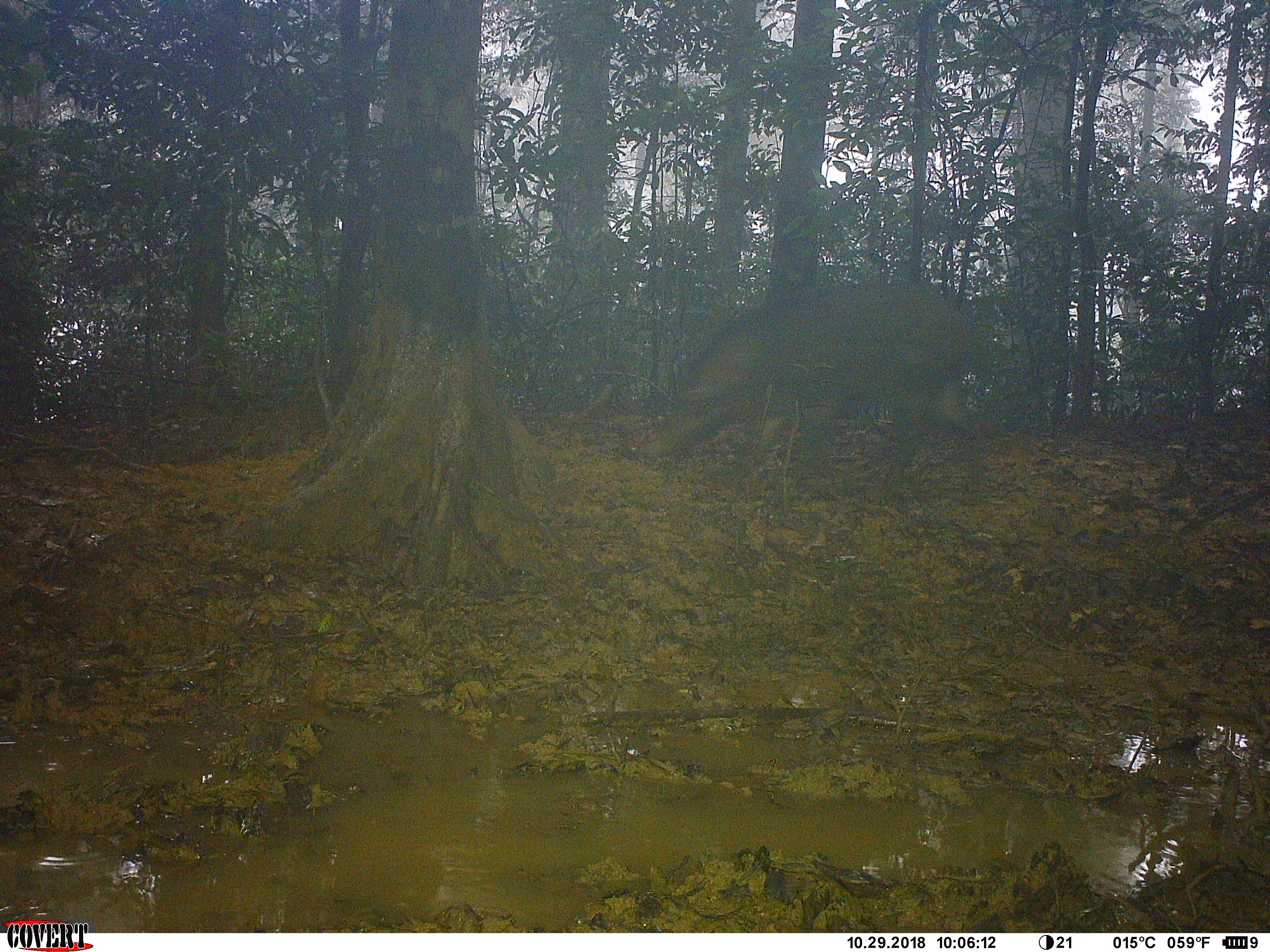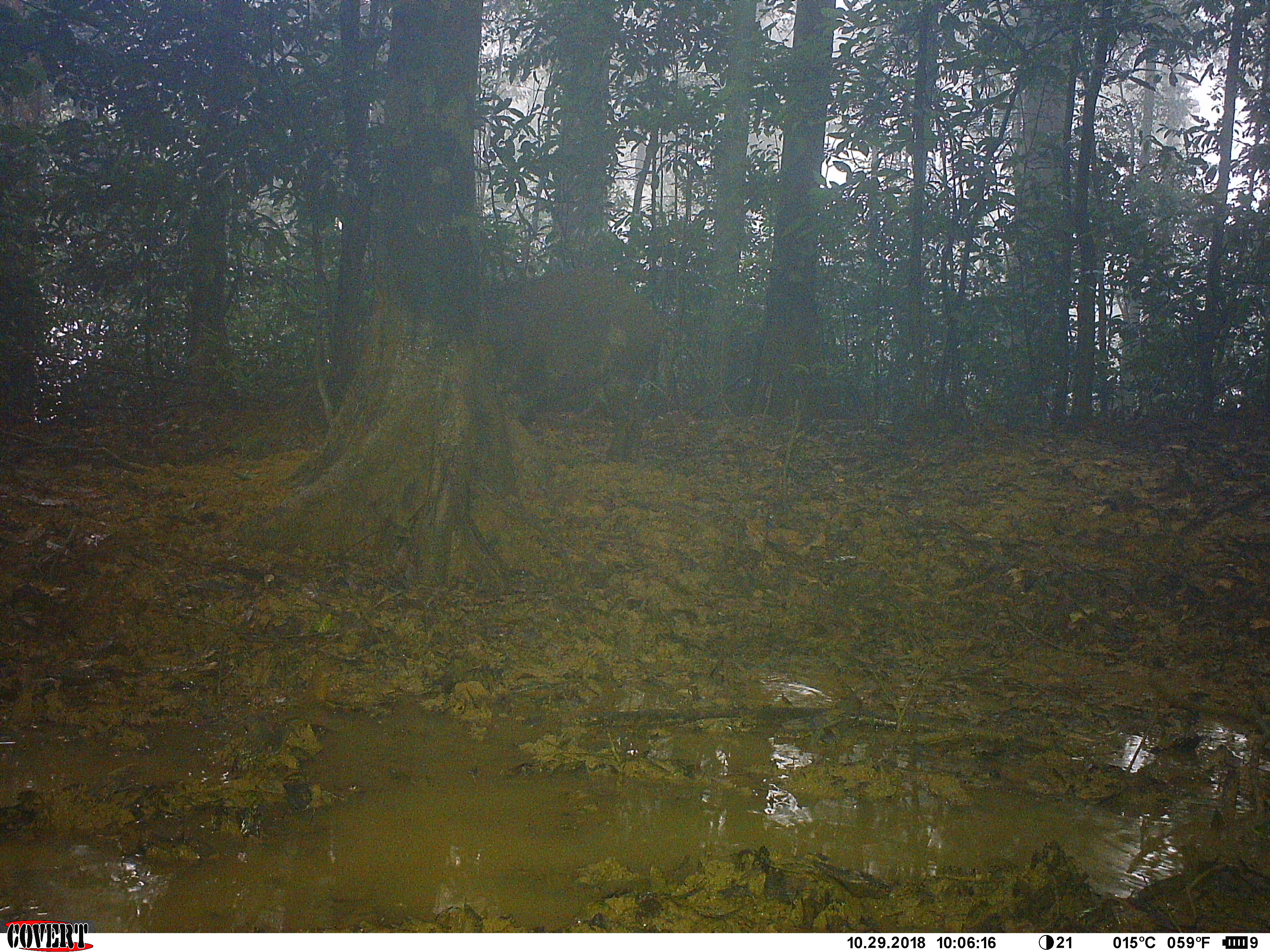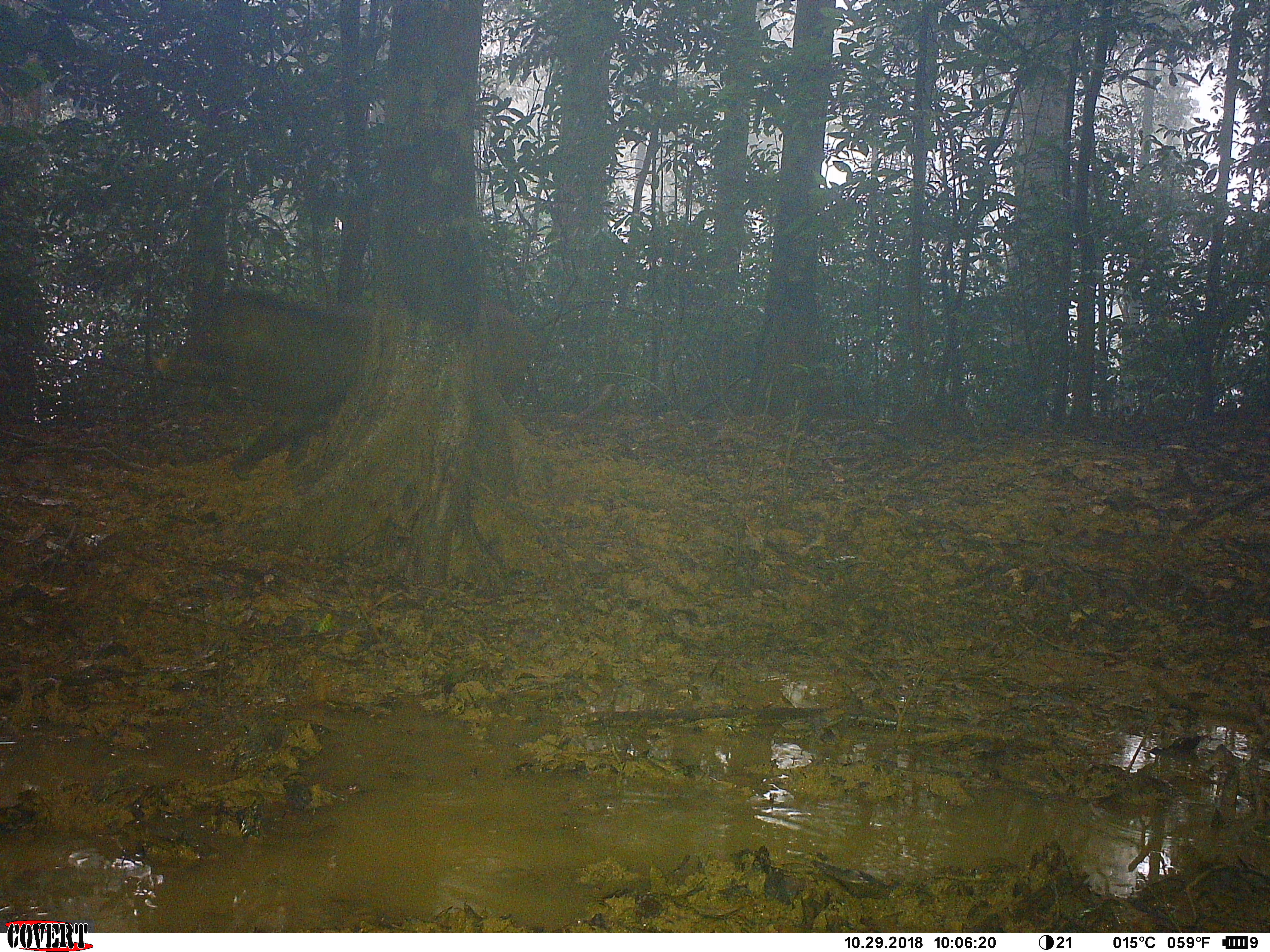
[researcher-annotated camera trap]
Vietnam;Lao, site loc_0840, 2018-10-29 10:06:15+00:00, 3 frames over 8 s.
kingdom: Animalia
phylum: Chordata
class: Mammalia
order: Artiodactyla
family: Suidae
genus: Sus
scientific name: Sus scrofa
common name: eurasian wild pig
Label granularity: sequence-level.